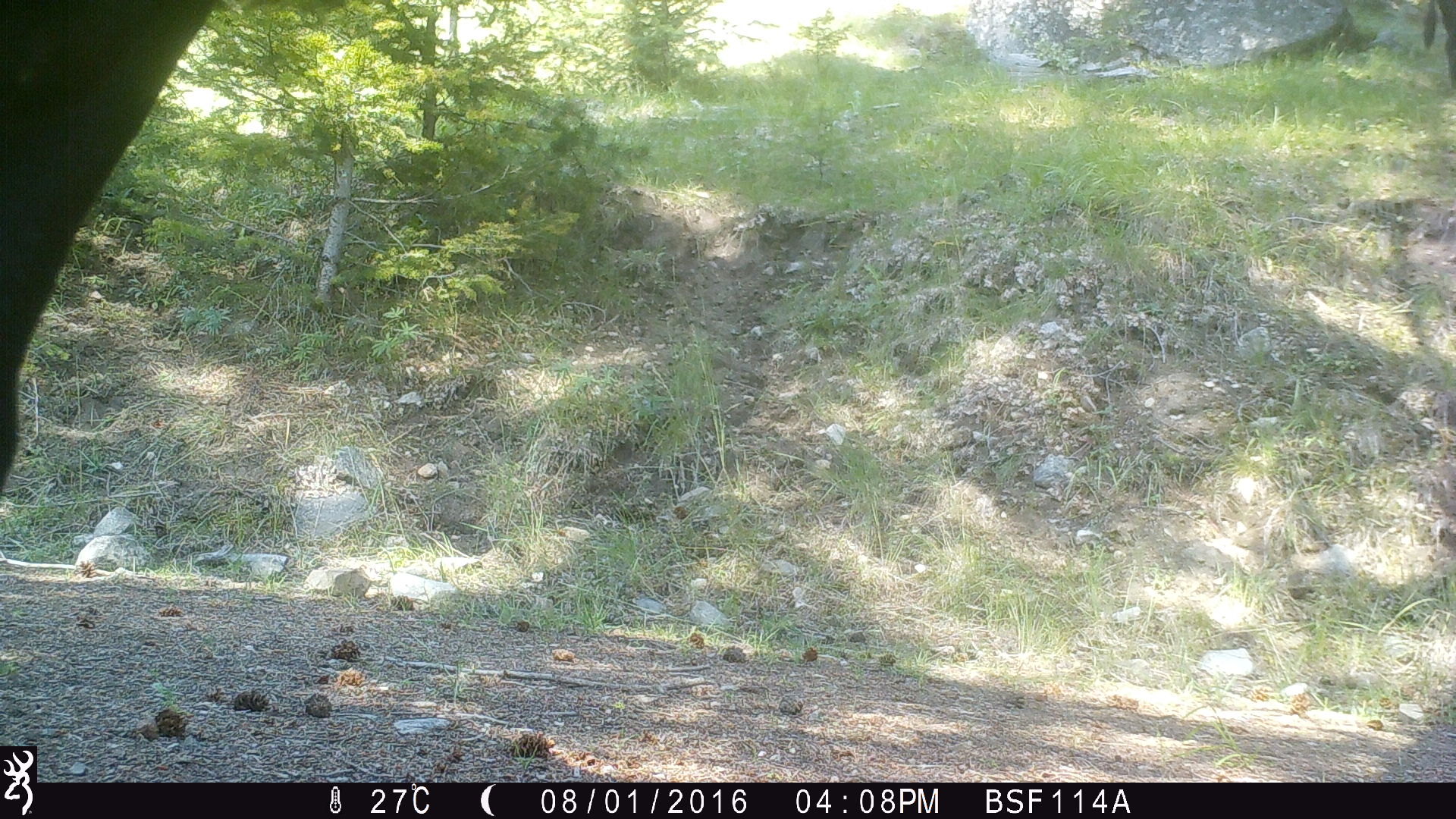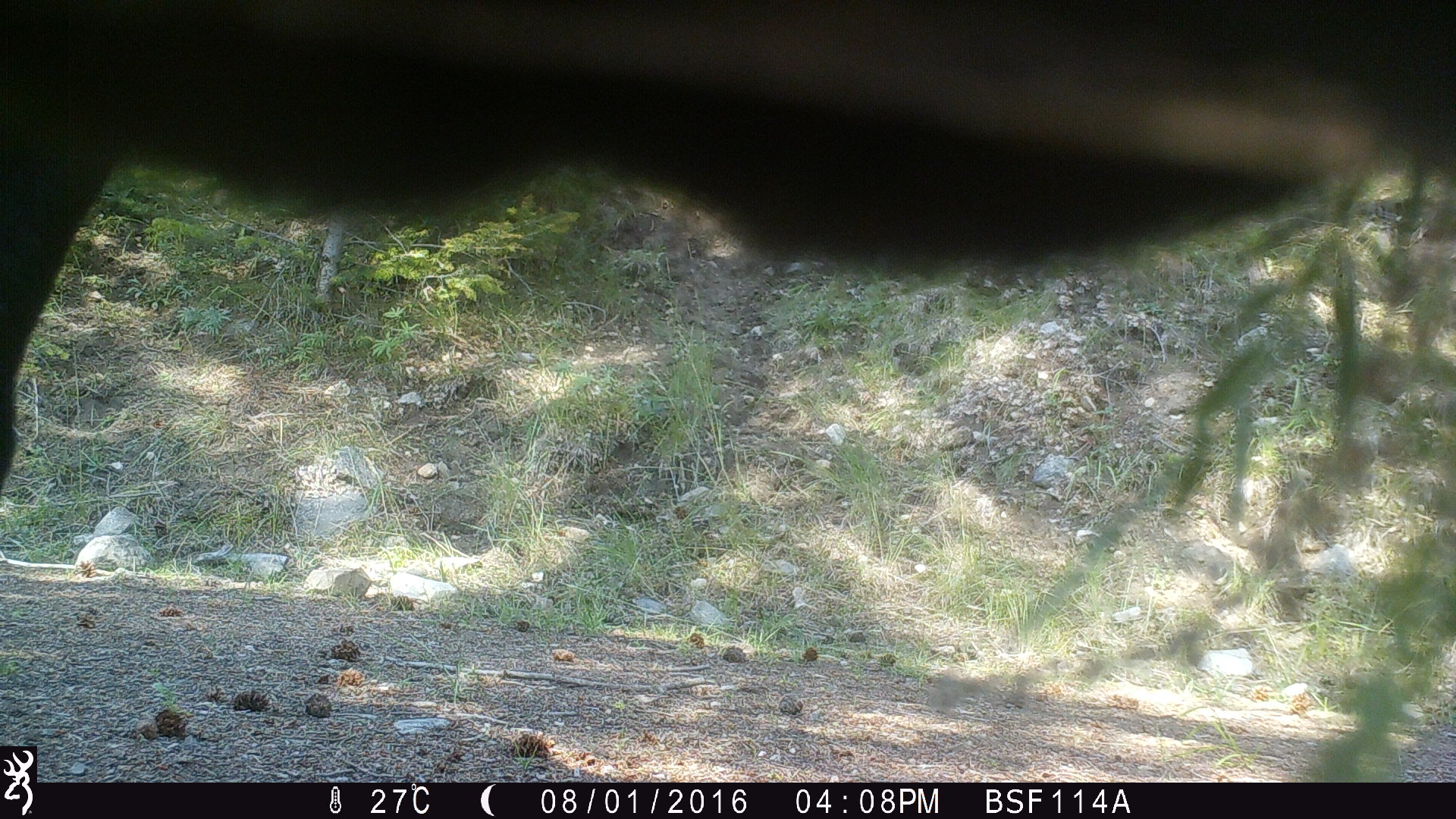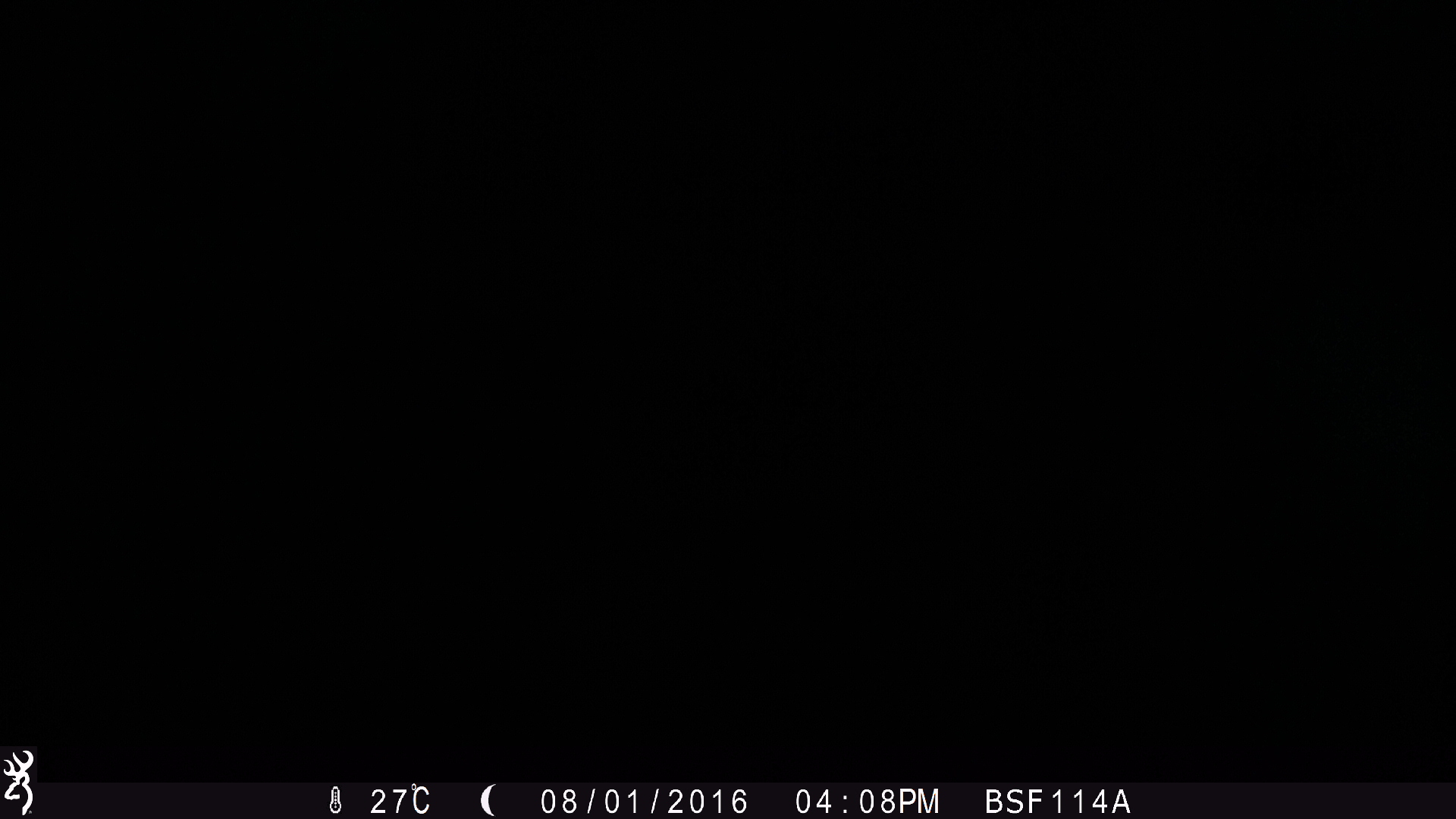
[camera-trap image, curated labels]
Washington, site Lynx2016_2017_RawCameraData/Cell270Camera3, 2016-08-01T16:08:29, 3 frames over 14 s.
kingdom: Animalia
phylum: Chordata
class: Mammalia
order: Artiodactyla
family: Bovidae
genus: Bos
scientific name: Bos taurus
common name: domestic cattle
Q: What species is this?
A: Domestic cattle (Bos taurus).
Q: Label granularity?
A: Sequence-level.